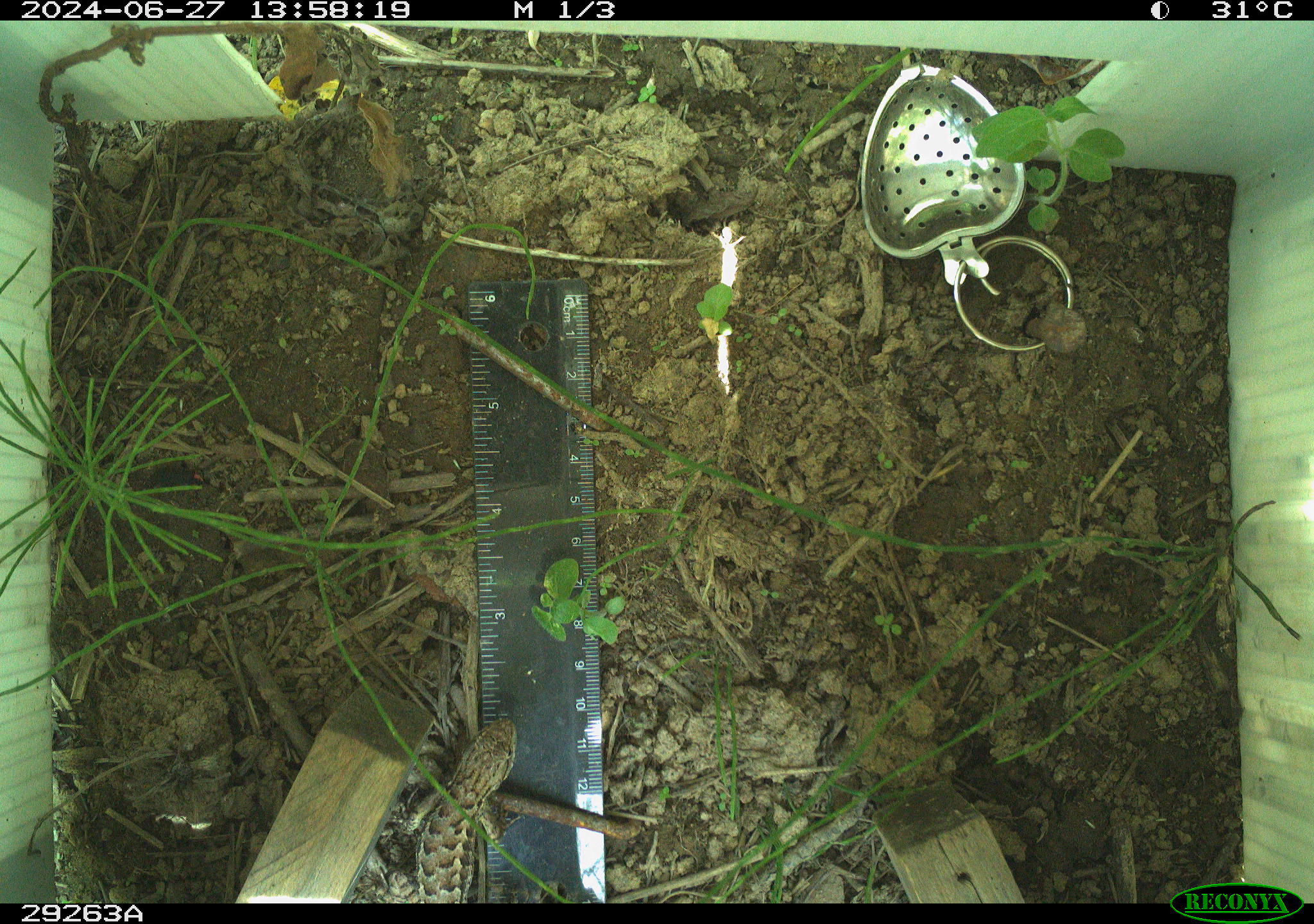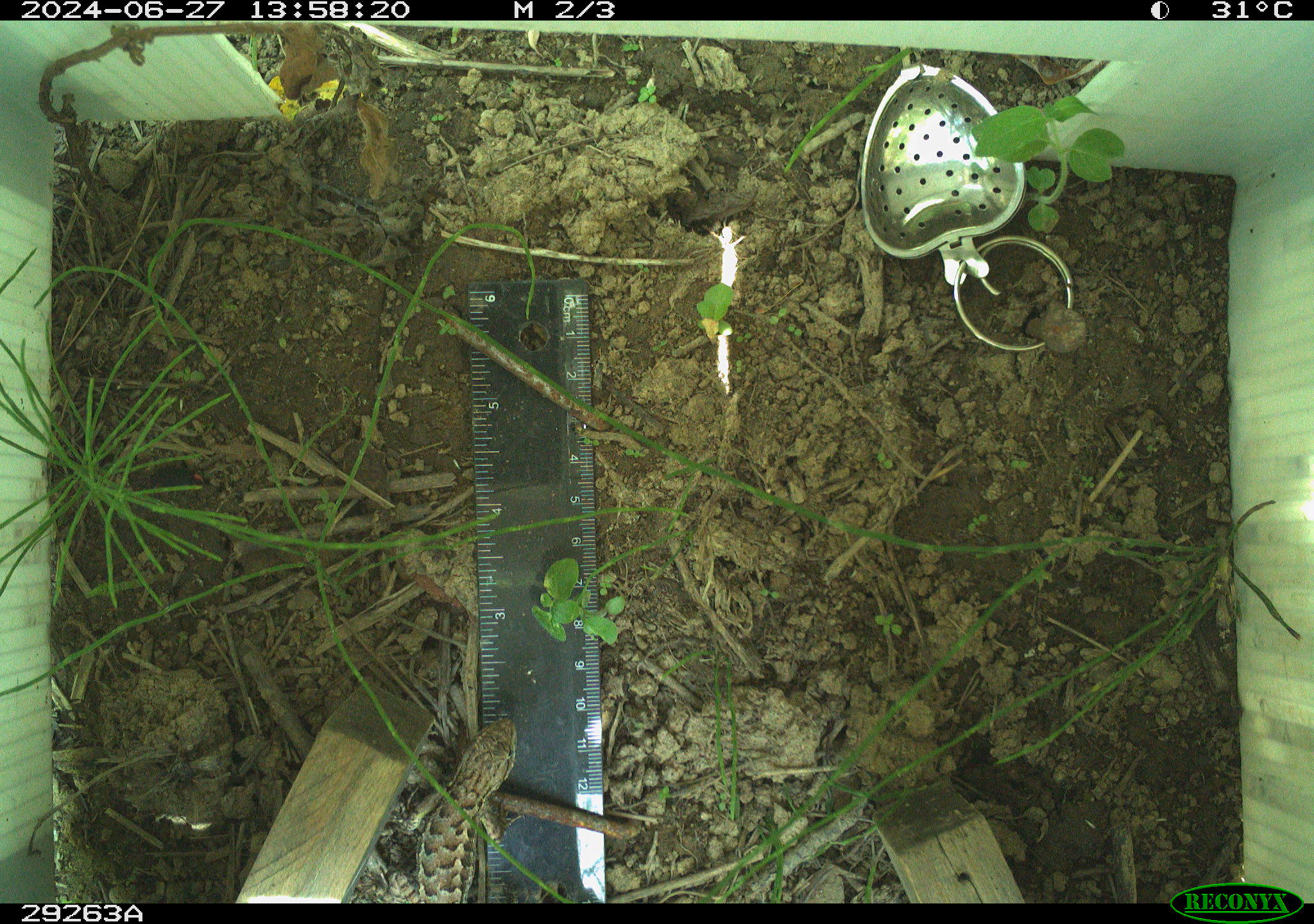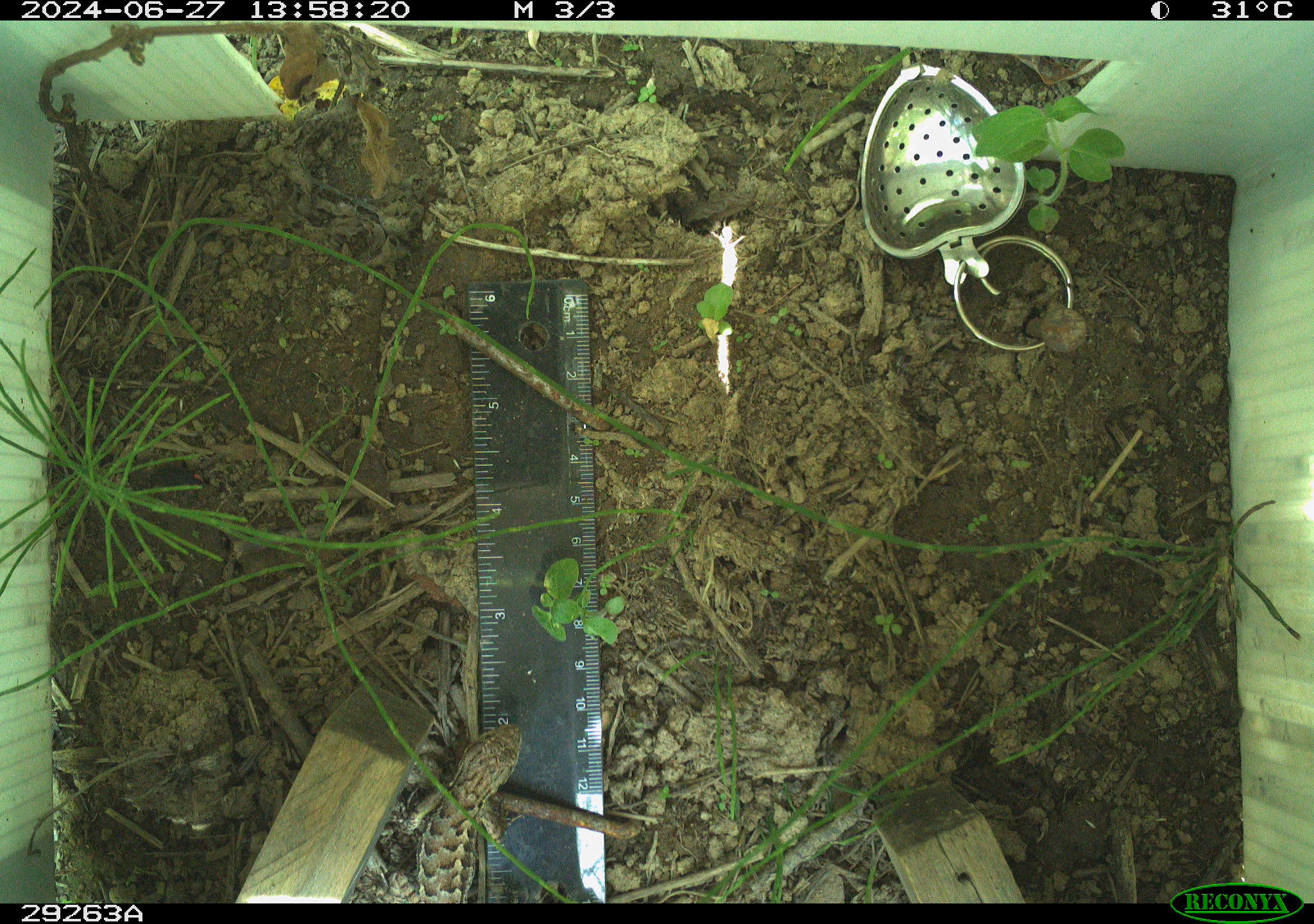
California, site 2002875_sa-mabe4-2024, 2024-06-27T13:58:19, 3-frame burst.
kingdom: Animalia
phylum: Chordata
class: Reptilia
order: Squamata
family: Phrynosomatidae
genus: Sceloporus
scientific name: Sceloporus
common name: spiny lizards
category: sceloporus species